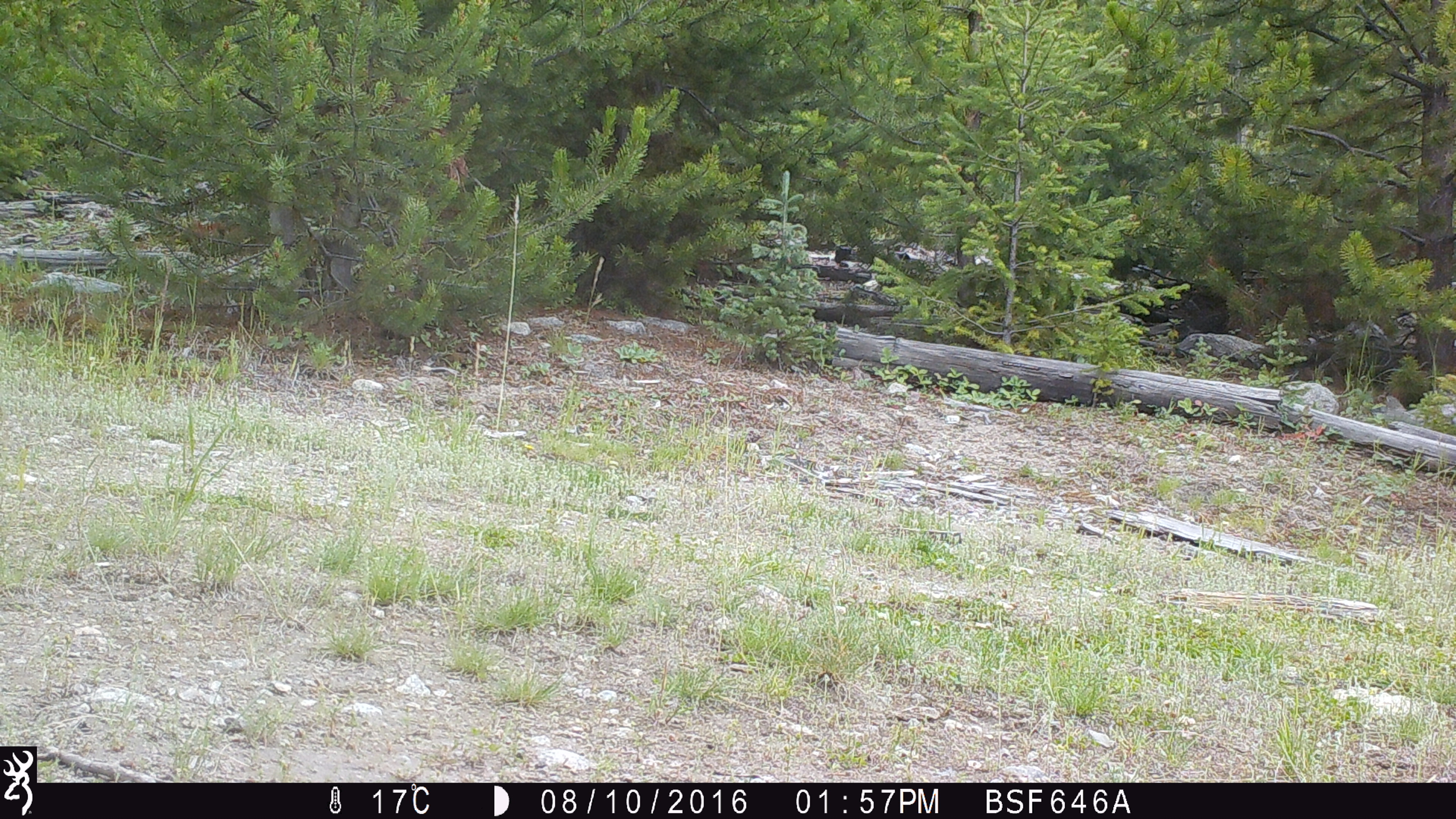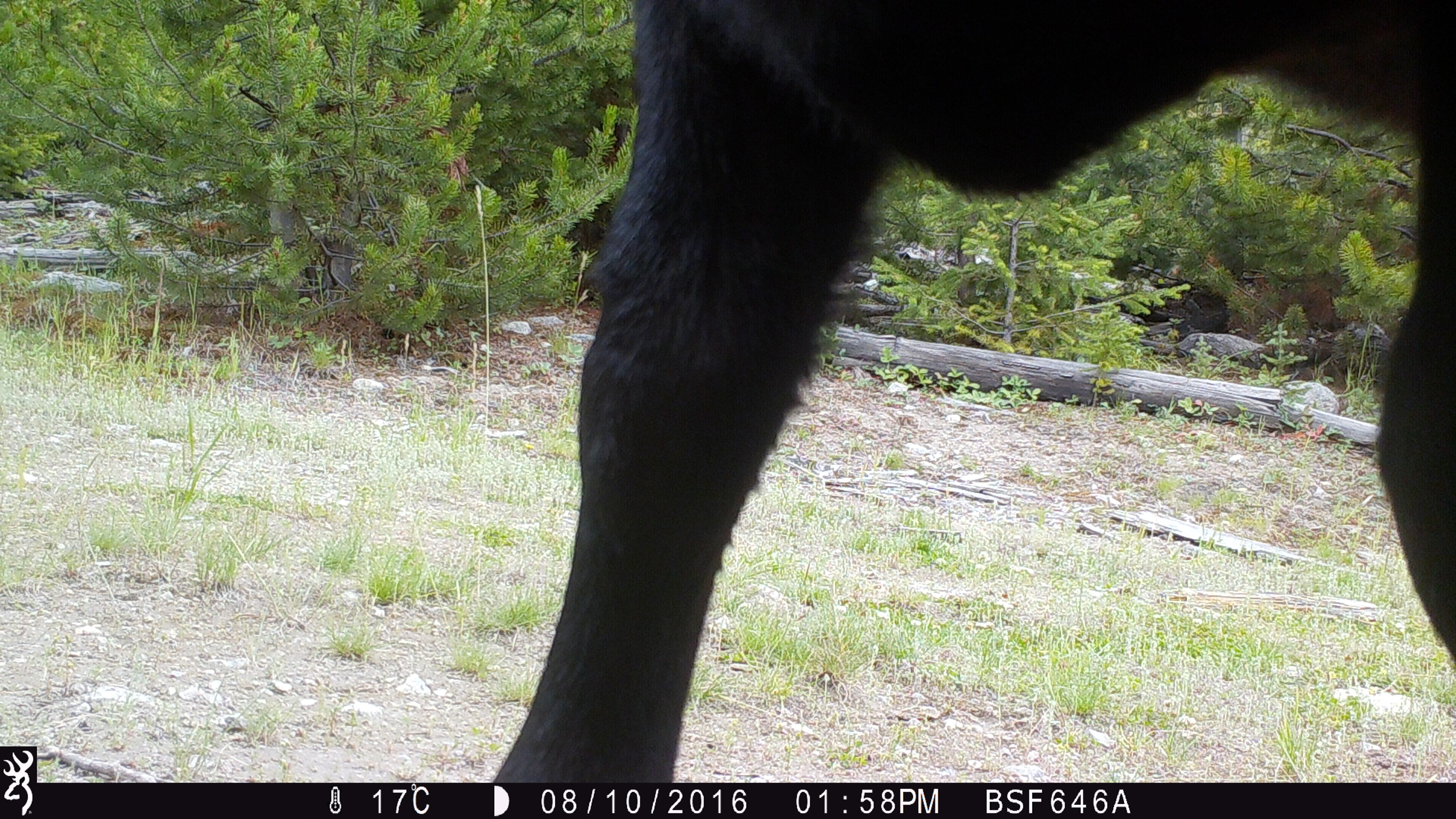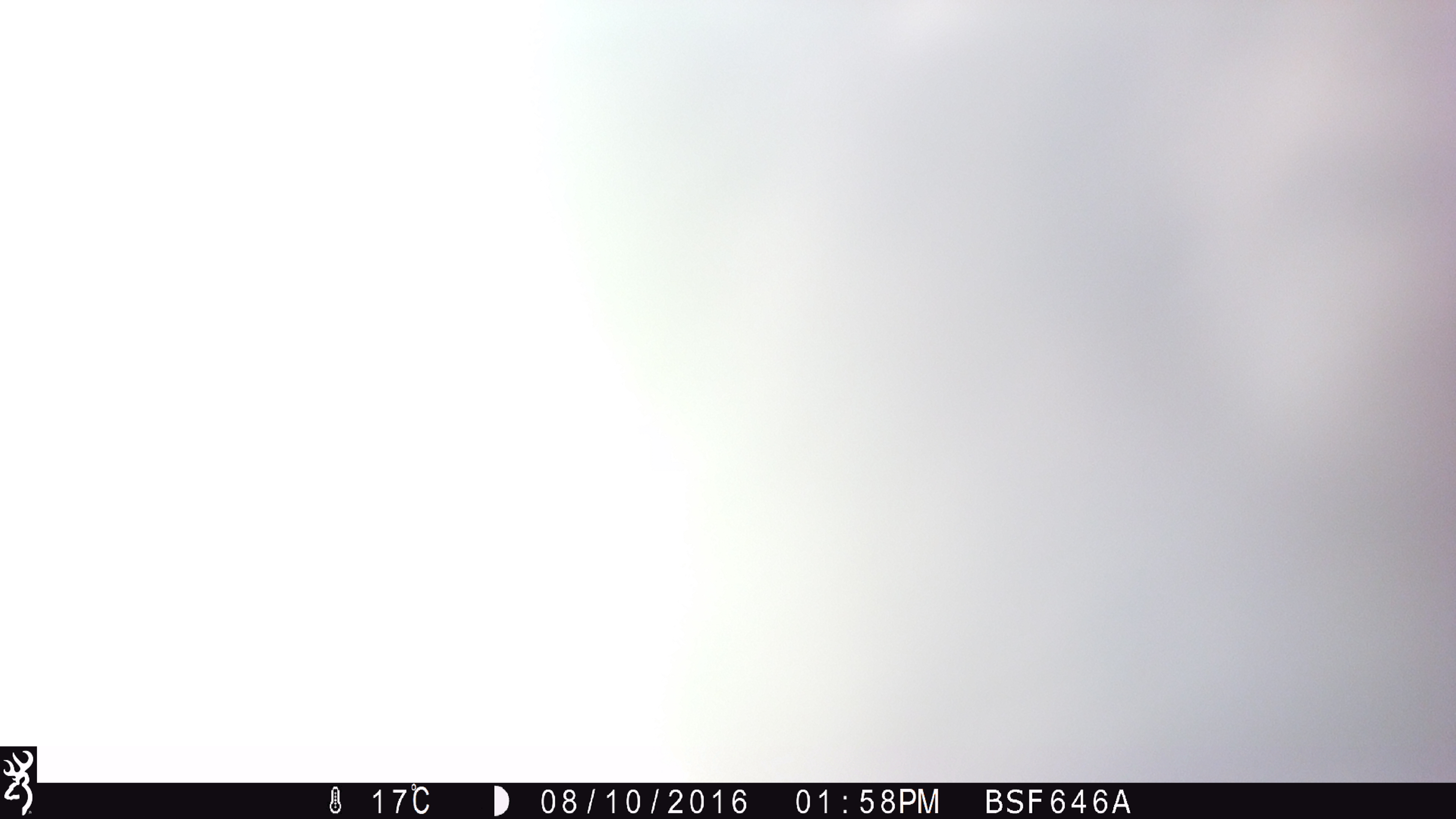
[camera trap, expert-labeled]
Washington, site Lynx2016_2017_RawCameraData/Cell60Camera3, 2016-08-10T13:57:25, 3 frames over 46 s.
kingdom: Animalia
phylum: Chordata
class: Mammalia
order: Artiodactyla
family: Bovidae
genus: Bos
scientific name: Bos taurus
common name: domestic cattle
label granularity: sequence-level